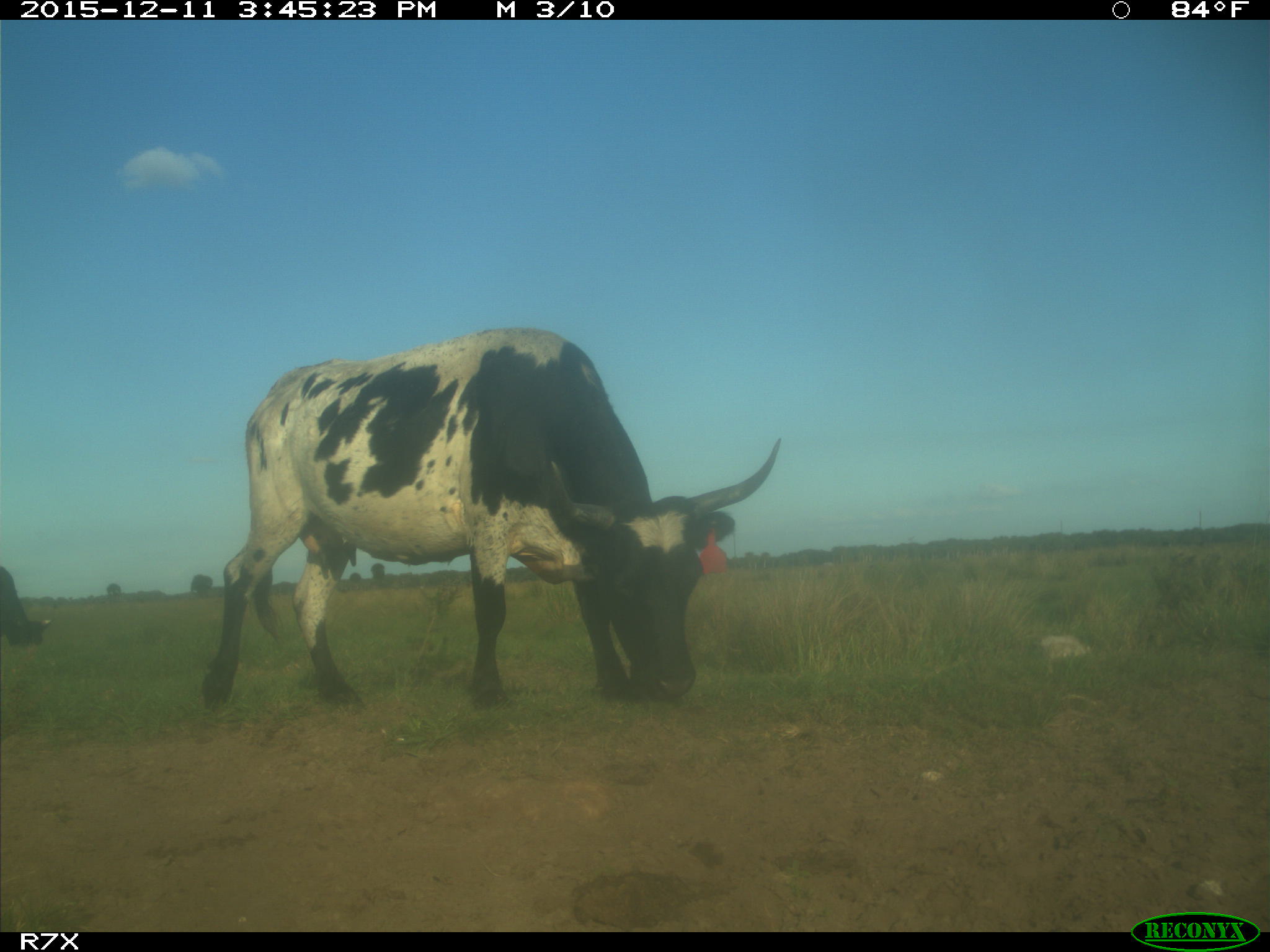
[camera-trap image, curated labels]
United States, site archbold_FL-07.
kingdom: Animalia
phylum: Chordata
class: Mammalia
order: Artiodactyla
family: Bovidae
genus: Bos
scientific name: Bos taurus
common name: domestic cow